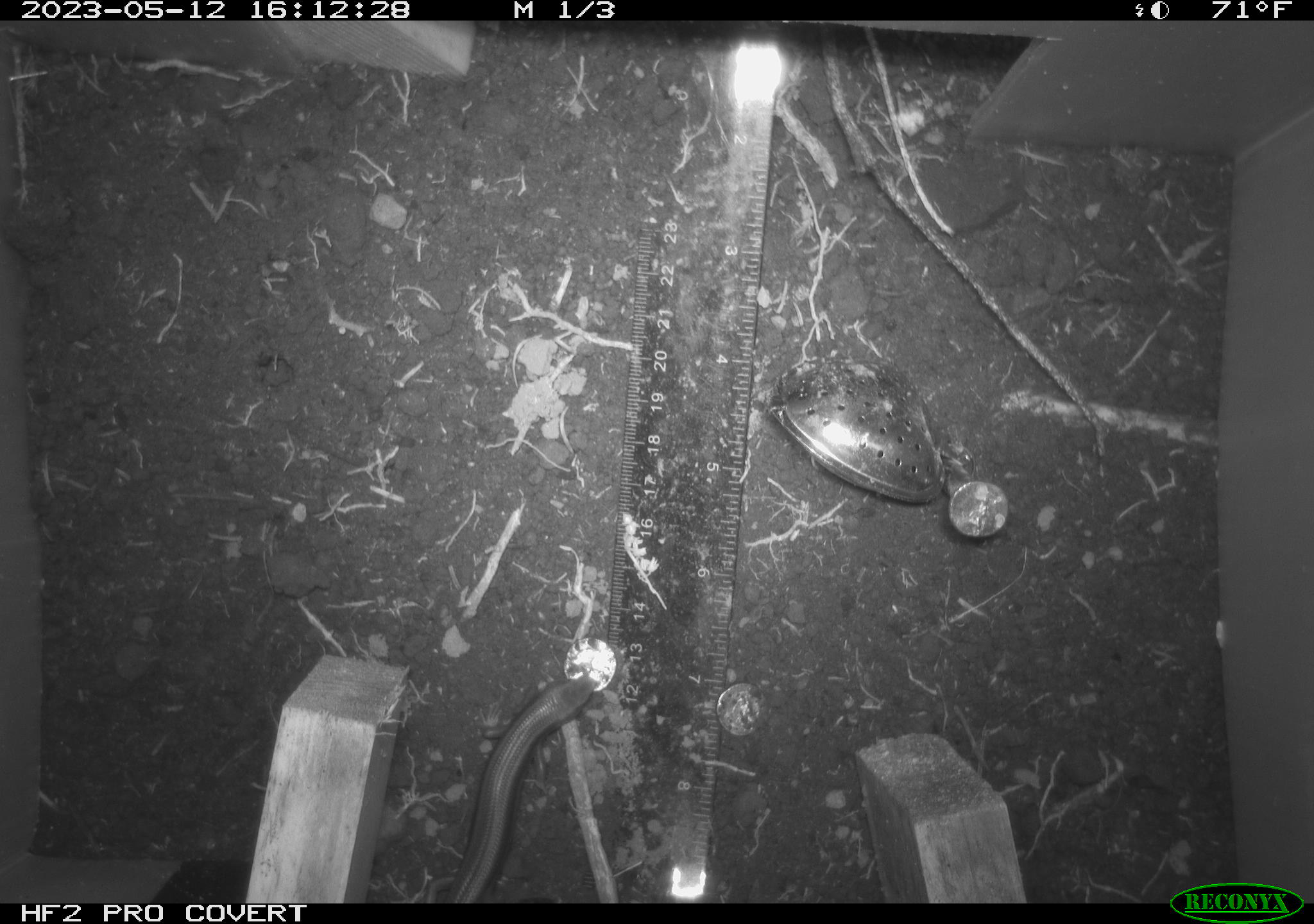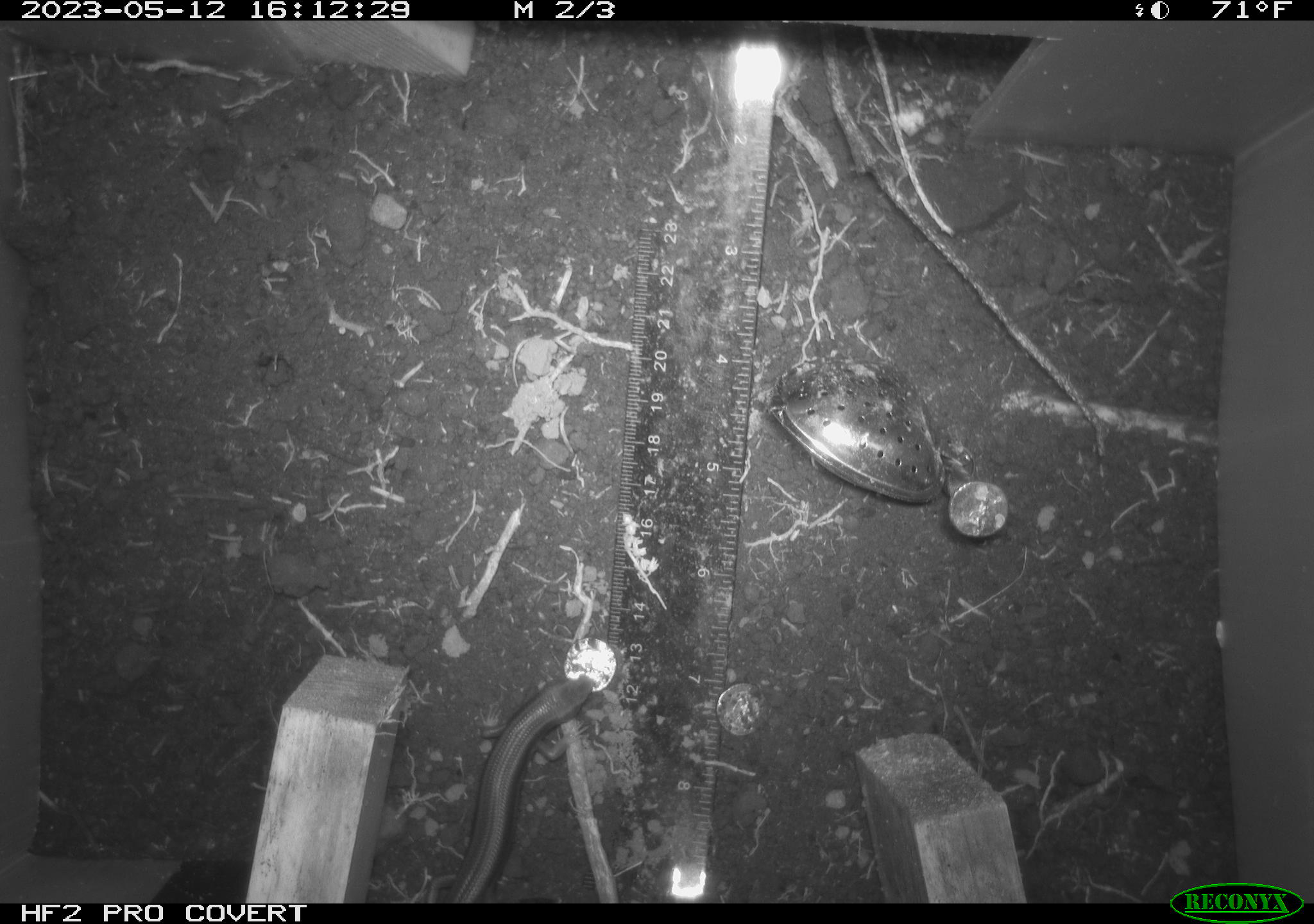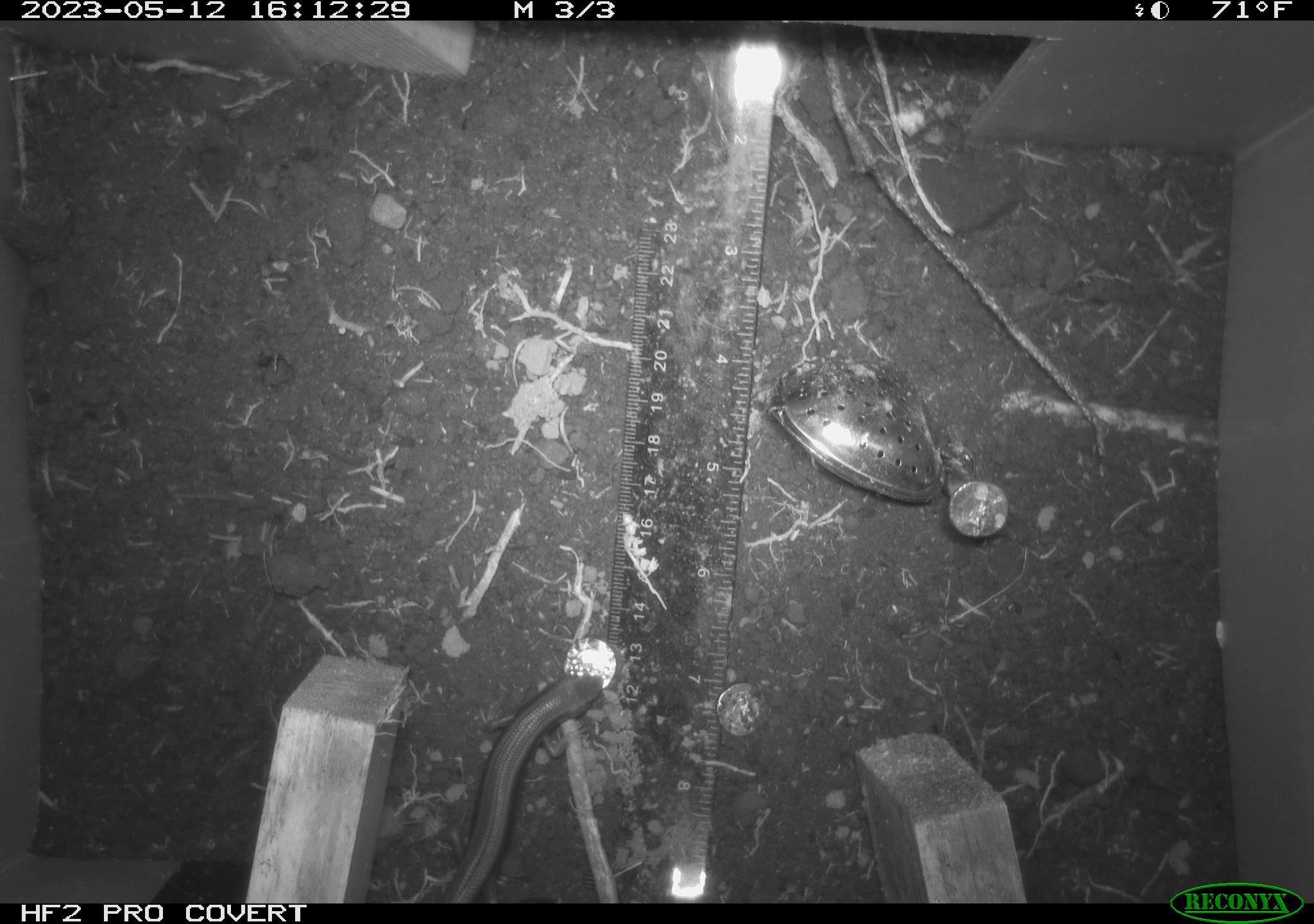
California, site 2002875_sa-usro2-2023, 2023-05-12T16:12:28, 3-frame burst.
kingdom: Animalia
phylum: Chordata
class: Reptilia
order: Squamata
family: Scincidae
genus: Plestiodon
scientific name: Plestiodon skiltonianus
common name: western skink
Western skink (Plestiodon skiltonianus).